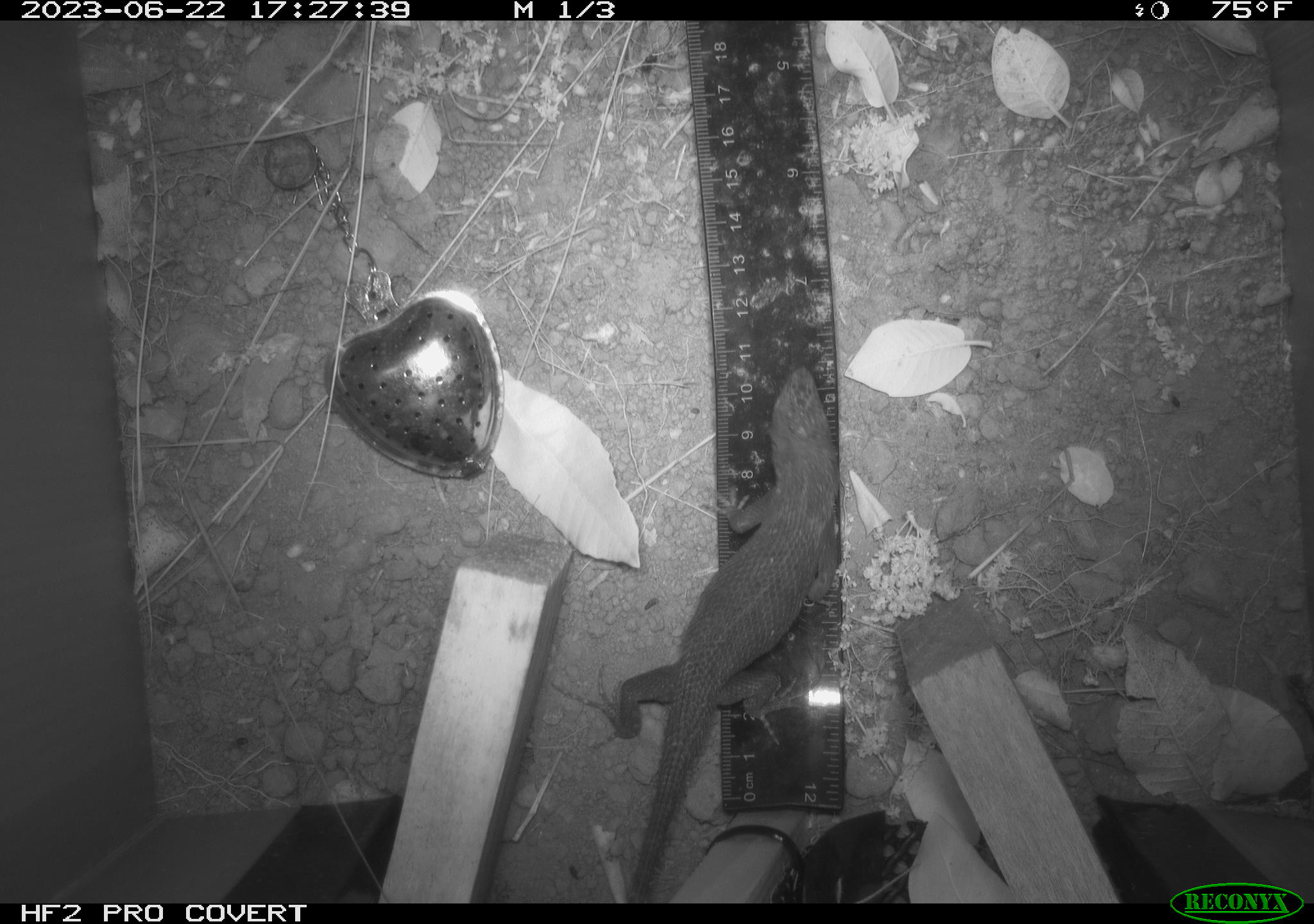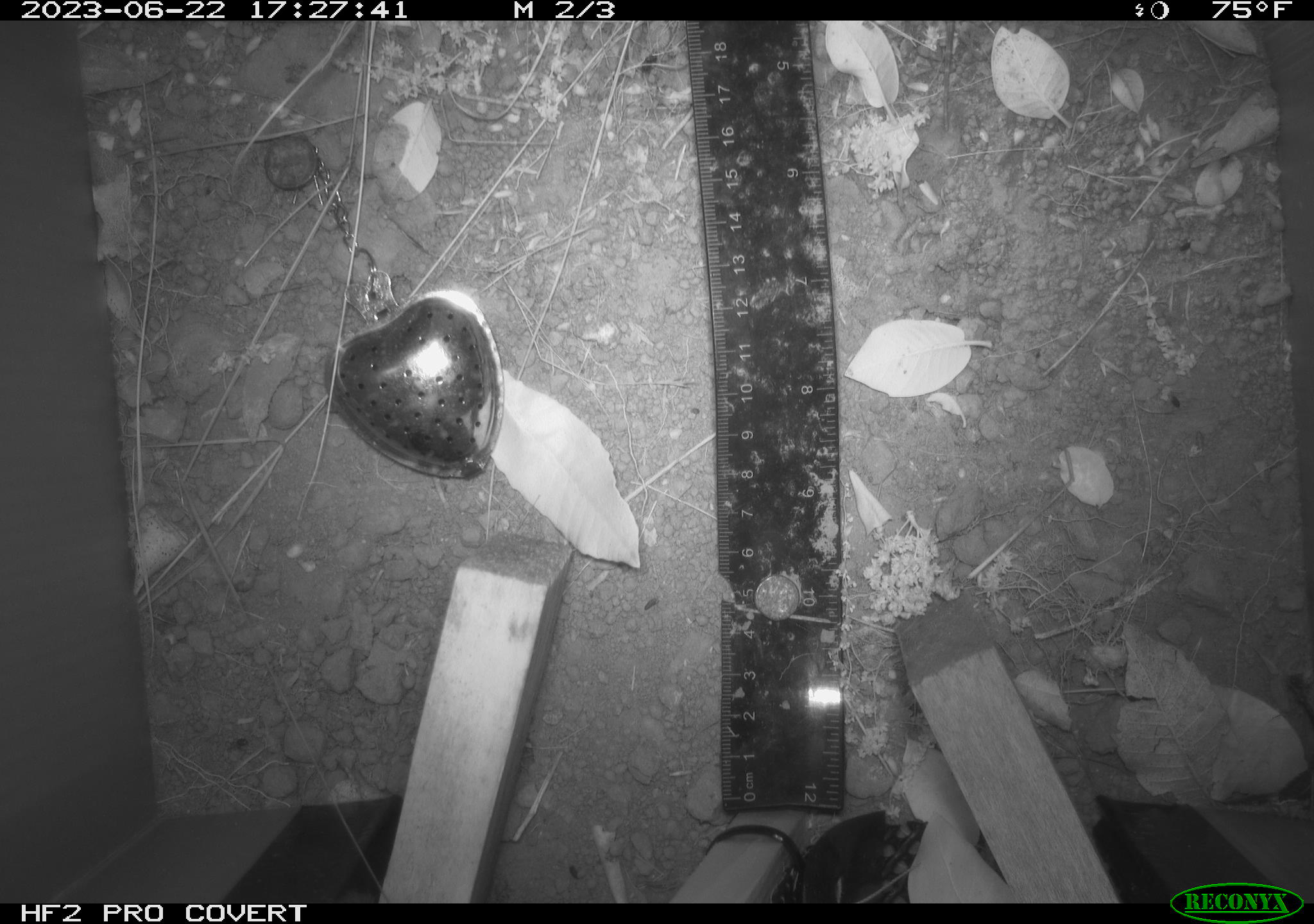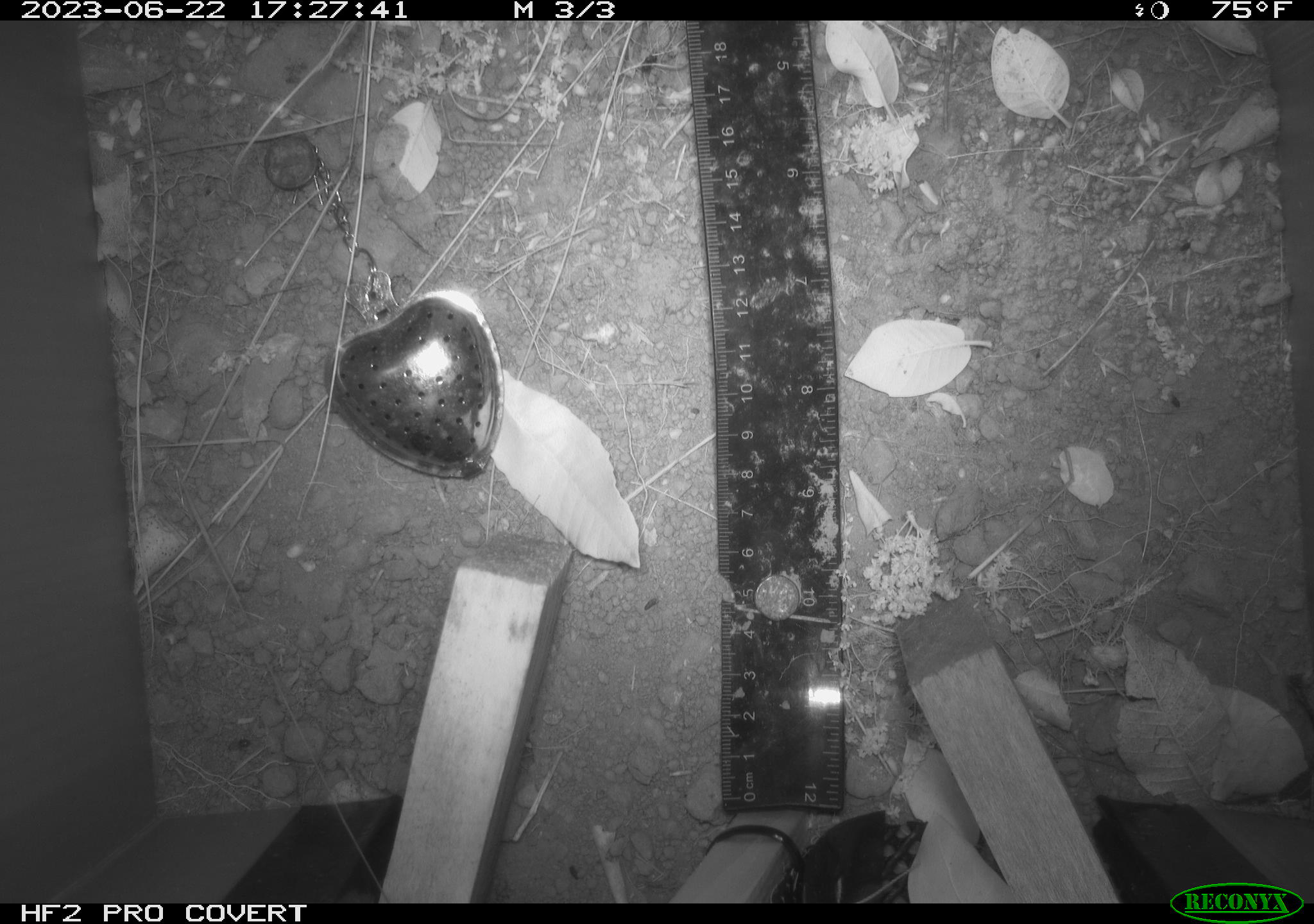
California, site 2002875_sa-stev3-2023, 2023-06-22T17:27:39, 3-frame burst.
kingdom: Animalia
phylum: Chordata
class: Reptilia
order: Squamata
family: Phrynosomatidae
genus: Sceloporus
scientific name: Sceloporus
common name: spiny lizards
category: sceloporus species